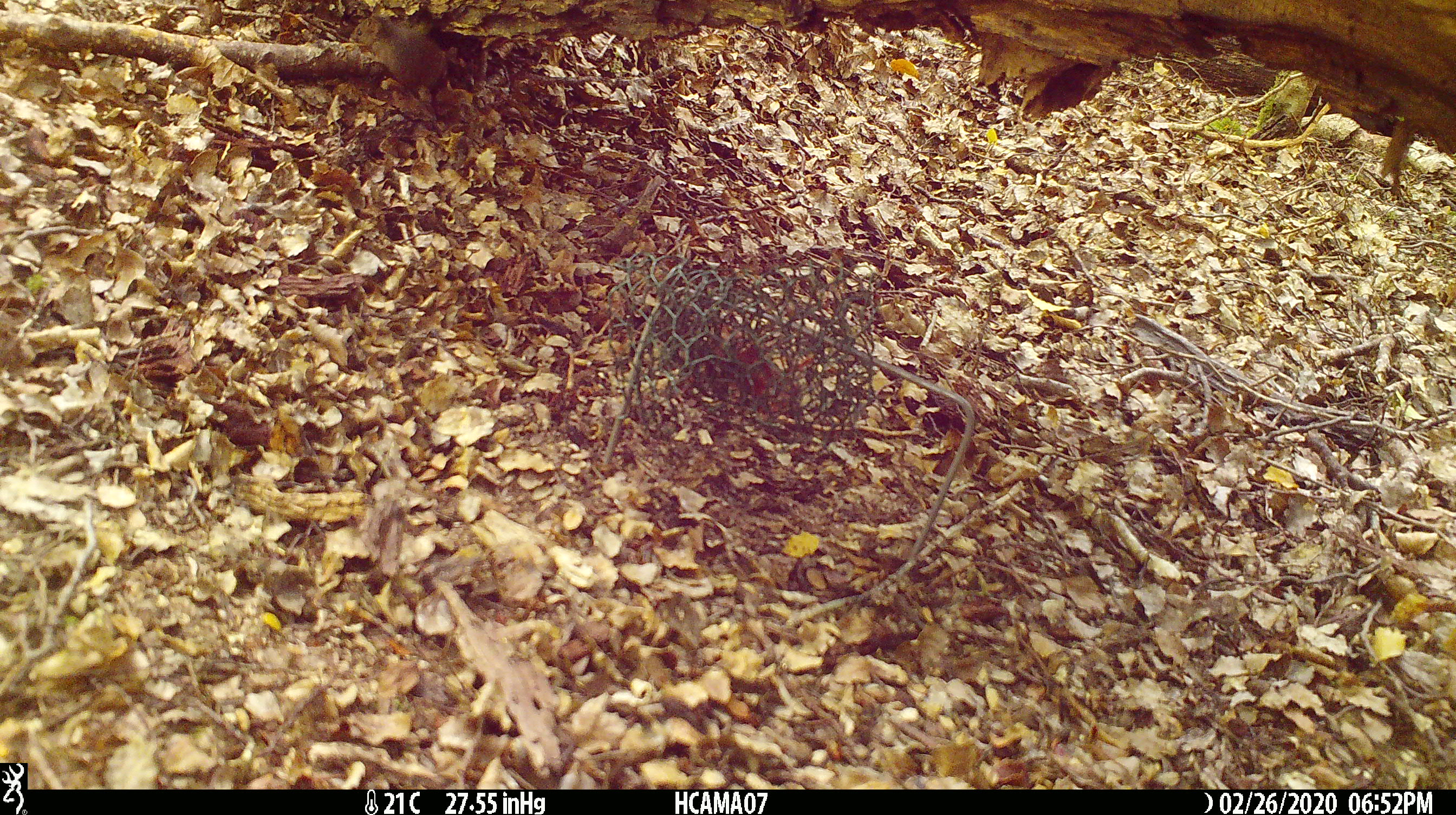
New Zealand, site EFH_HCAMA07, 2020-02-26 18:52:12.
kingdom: Animalia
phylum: Chordata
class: Mammalia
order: Rodentia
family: Muridae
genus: Mus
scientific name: Mus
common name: mouse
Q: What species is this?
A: Mouse (Mus).